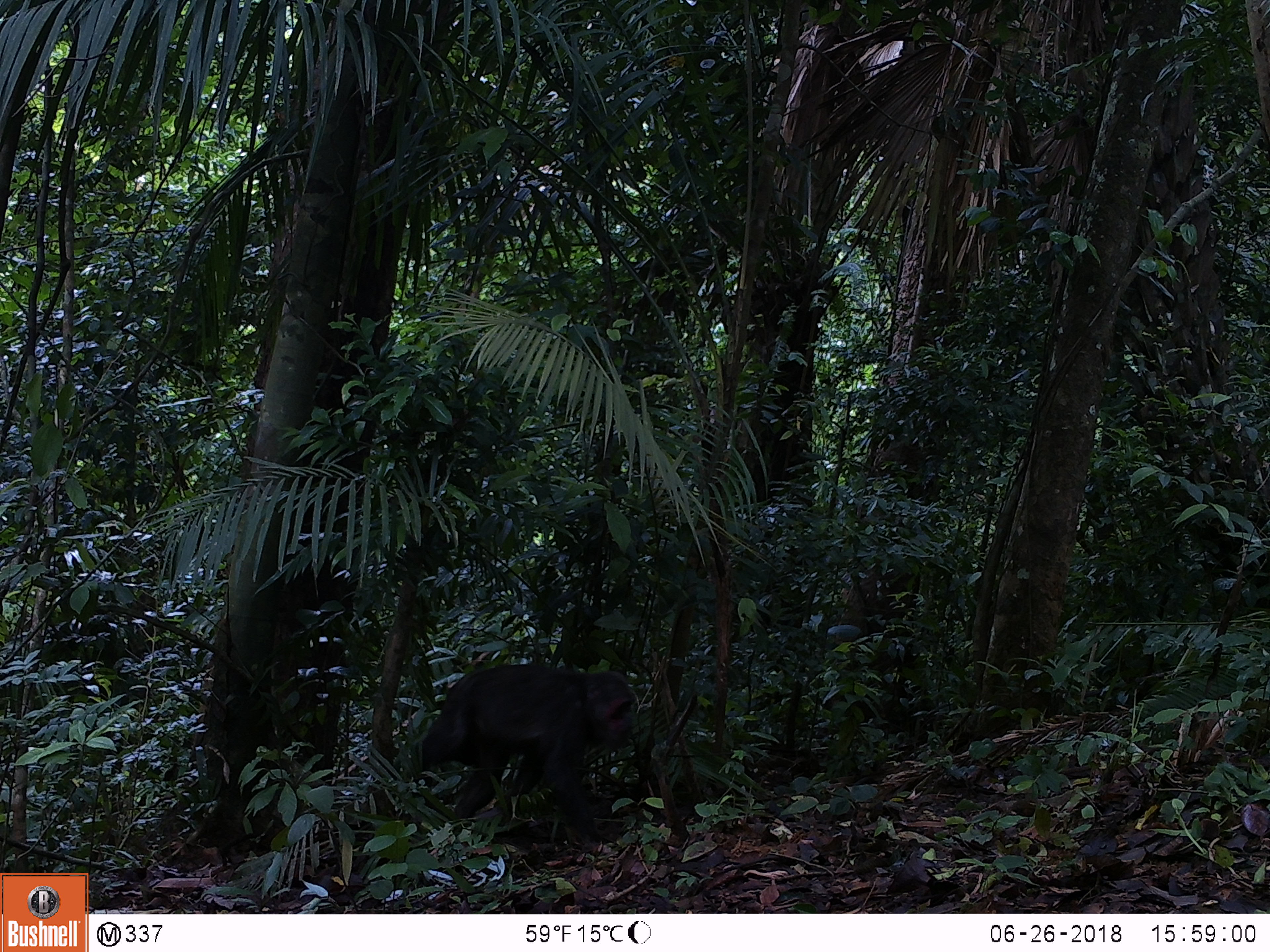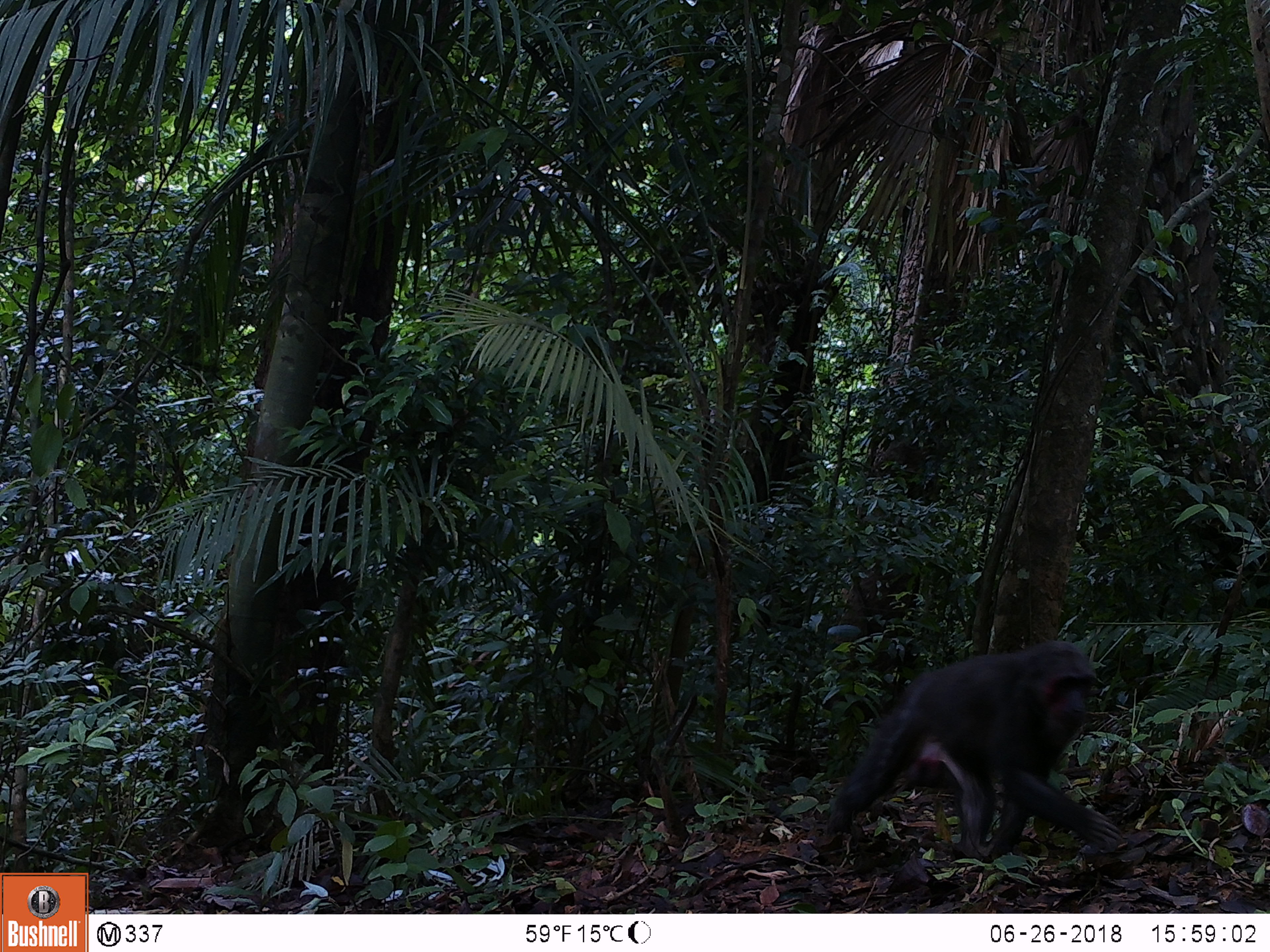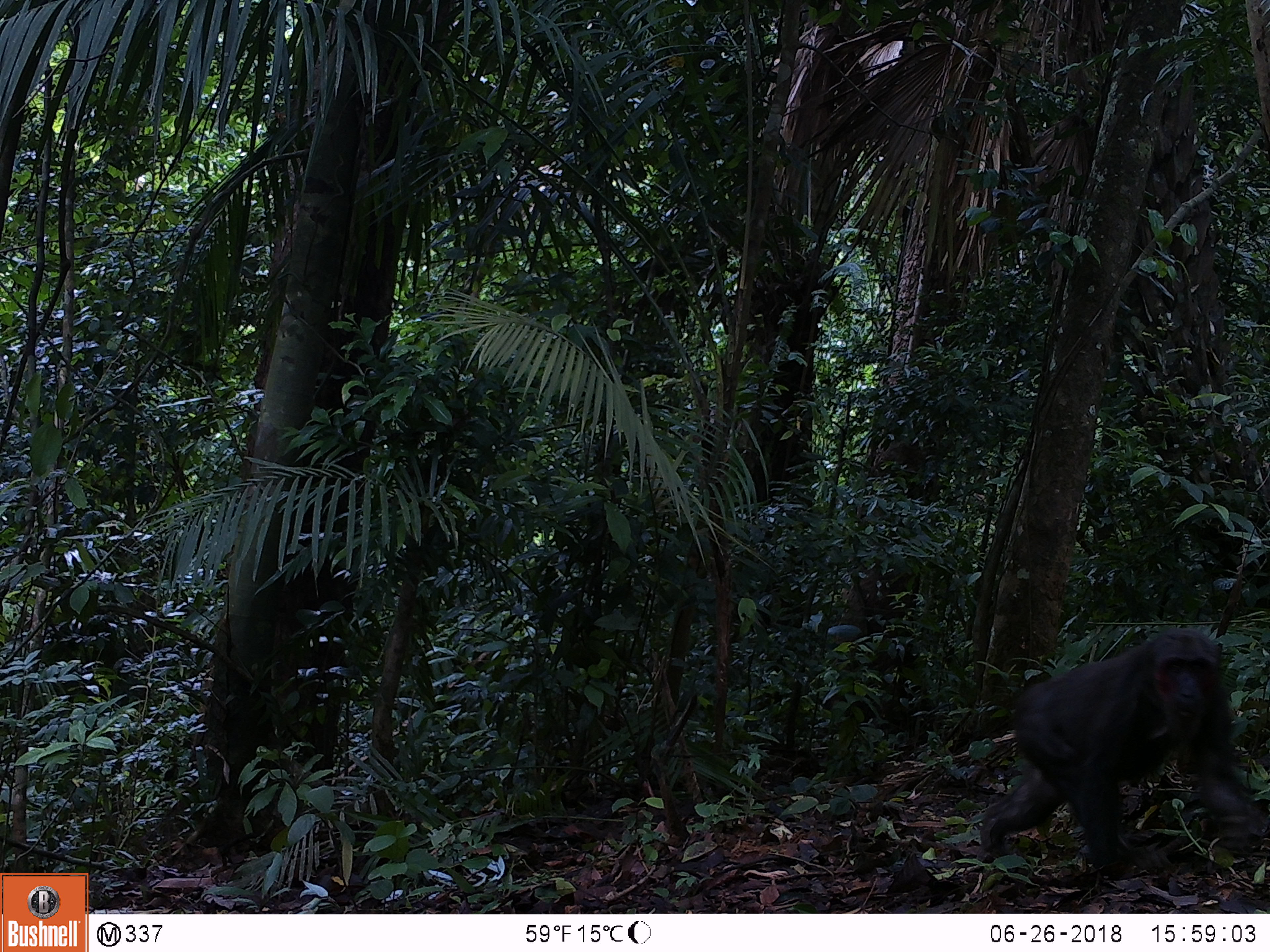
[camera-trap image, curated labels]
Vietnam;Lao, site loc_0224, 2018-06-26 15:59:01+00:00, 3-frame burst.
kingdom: Animalia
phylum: Chordata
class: Mammalia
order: Primates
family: Cercopithecidae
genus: Macaca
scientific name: Macaca arctoides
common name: stump-tailed macaque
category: stump tailed macaque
Stump tailed macaque (stump-tailed macaque) (Macaca arctoides). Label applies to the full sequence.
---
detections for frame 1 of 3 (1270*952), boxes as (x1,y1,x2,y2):
stump tailed macaque: (409,660,635,843)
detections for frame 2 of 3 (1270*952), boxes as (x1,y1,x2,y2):
stump tailed macaque: (826,636,1125,863)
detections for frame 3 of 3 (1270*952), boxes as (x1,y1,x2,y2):
stump tailed macaque: (978,624,1264,879)